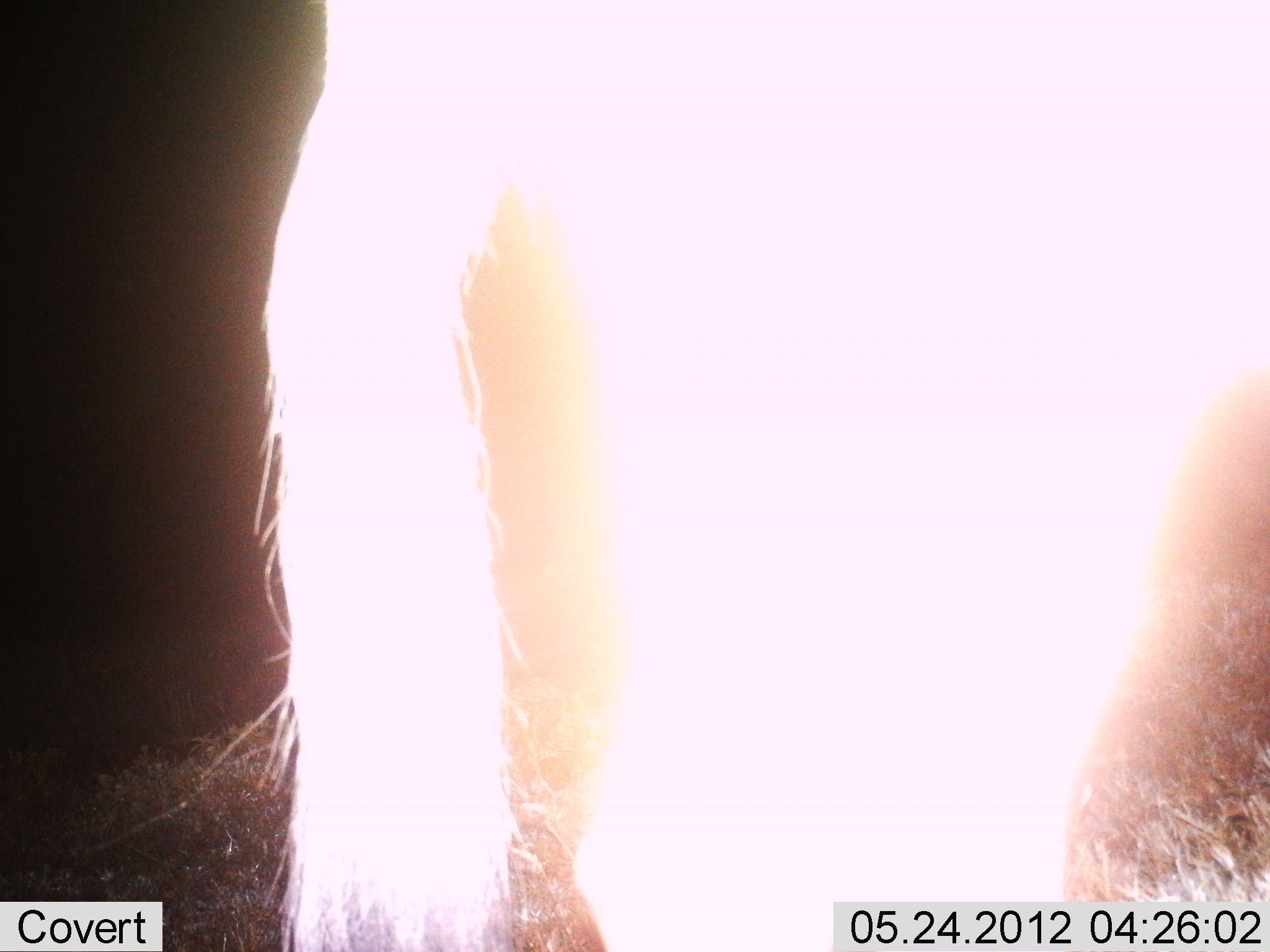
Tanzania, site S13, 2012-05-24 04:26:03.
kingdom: Animalia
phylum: Chordata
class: Mammalia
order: Artiodactyla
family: Bovidae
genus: Connochaetes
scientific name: Connochaetes taurinus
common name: blue wildebeest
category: wildebeest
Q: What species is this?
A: Wildebeest (blue wildebeest) (Connochaetes taurinus).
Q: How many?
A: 1.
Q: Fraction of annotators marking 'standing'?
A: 100%.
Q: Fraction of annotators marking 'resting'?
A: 0%.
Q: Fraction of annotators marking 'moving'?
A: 0%.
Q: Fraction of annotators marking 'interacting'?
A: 0%.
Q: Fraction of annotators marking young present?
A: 0%.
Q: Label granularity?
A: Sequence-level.